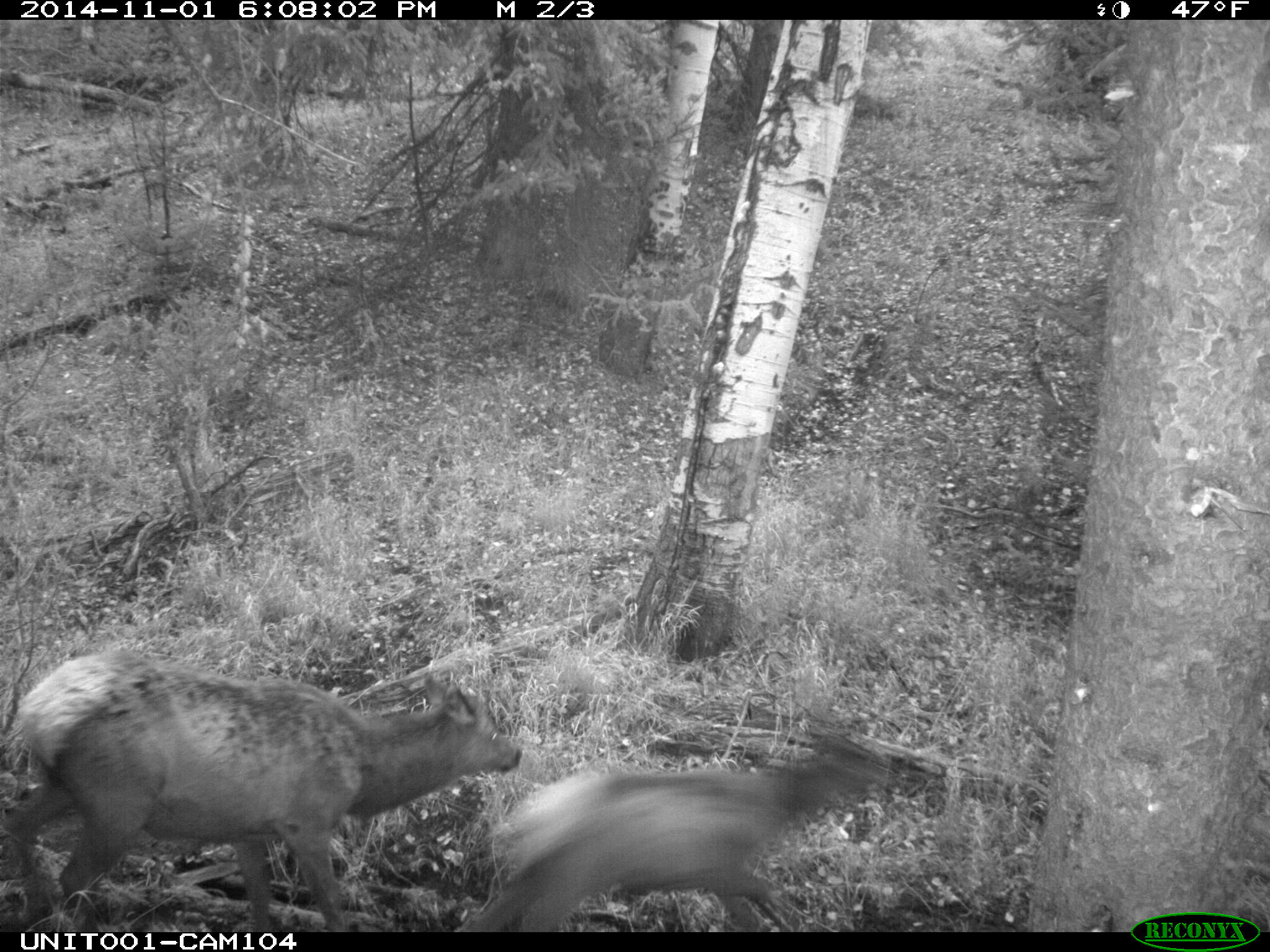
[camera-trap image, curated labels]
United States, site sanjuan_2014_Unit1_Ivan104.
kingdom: Animalia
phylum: Chordata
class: Mammalia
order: Artiodactyla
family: Cervidae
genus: Cervus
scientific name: Cervus elaphus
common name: red deer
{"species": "Cervus elaphus (red deer)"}